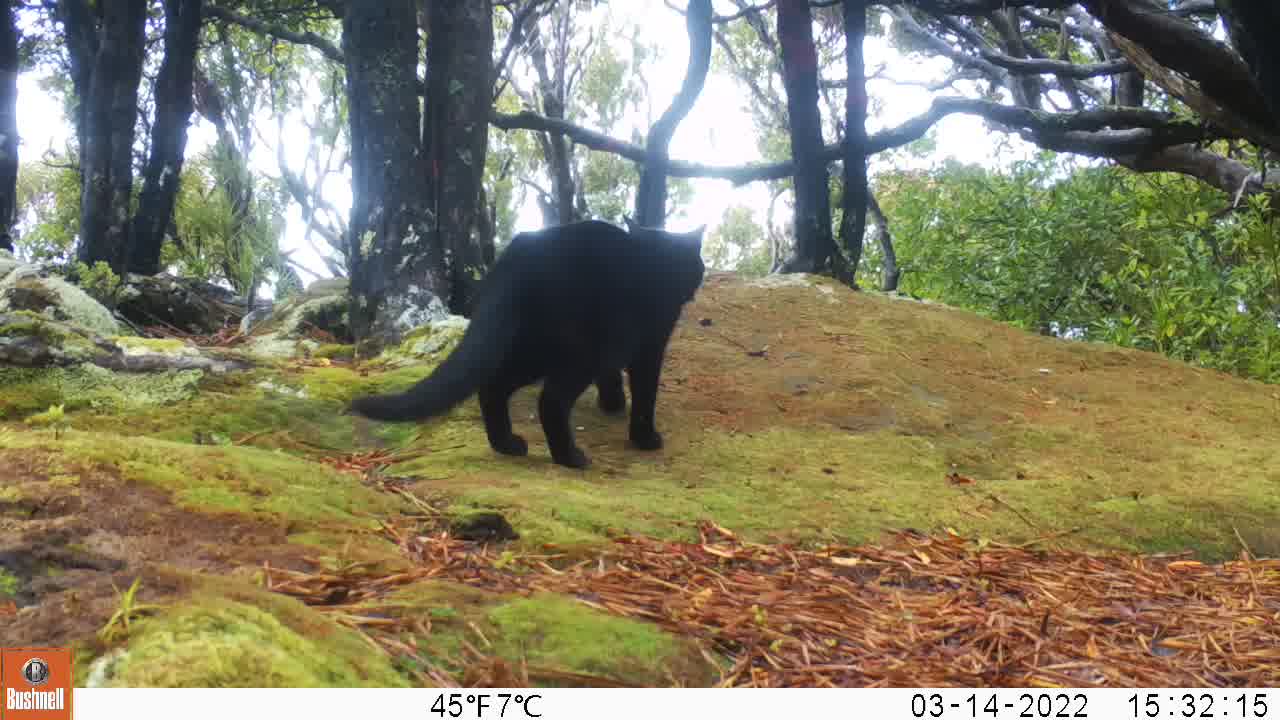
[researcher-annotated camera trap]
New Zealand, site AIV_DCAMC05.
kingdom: Animalia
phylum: Chordata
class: Mammalia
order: Carnivora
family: Felidae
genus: Felis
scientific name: Felis catus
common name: domestic cat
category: cat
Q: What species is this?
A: Cat (domestic cat) (Felis catus).